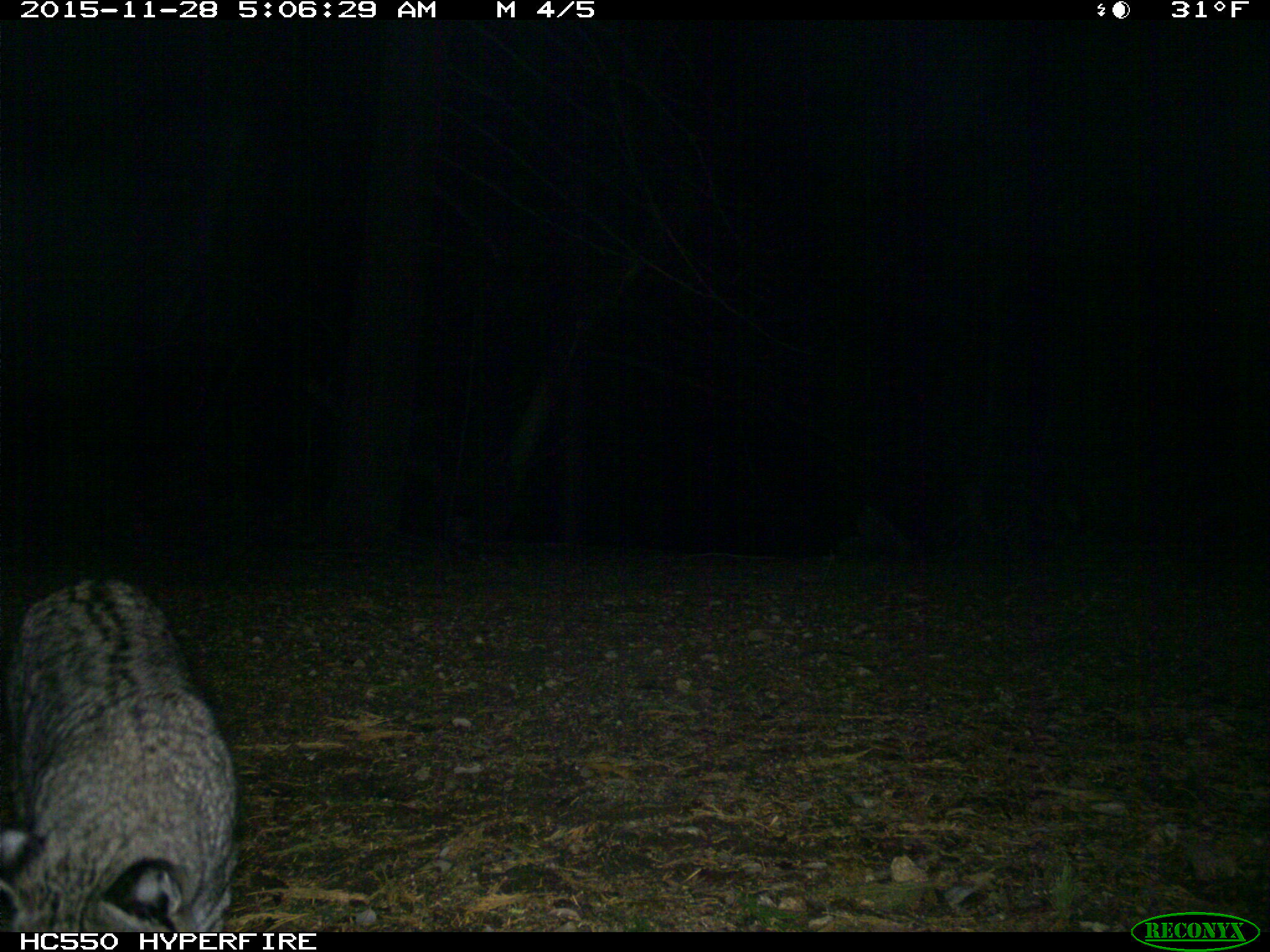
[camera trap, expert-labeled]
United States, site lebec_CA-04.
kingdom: Animalia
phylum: Chordata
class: Mammalia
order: Carnivora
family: Felidae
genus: Lynx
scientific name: Lynx rufus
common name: bobcat